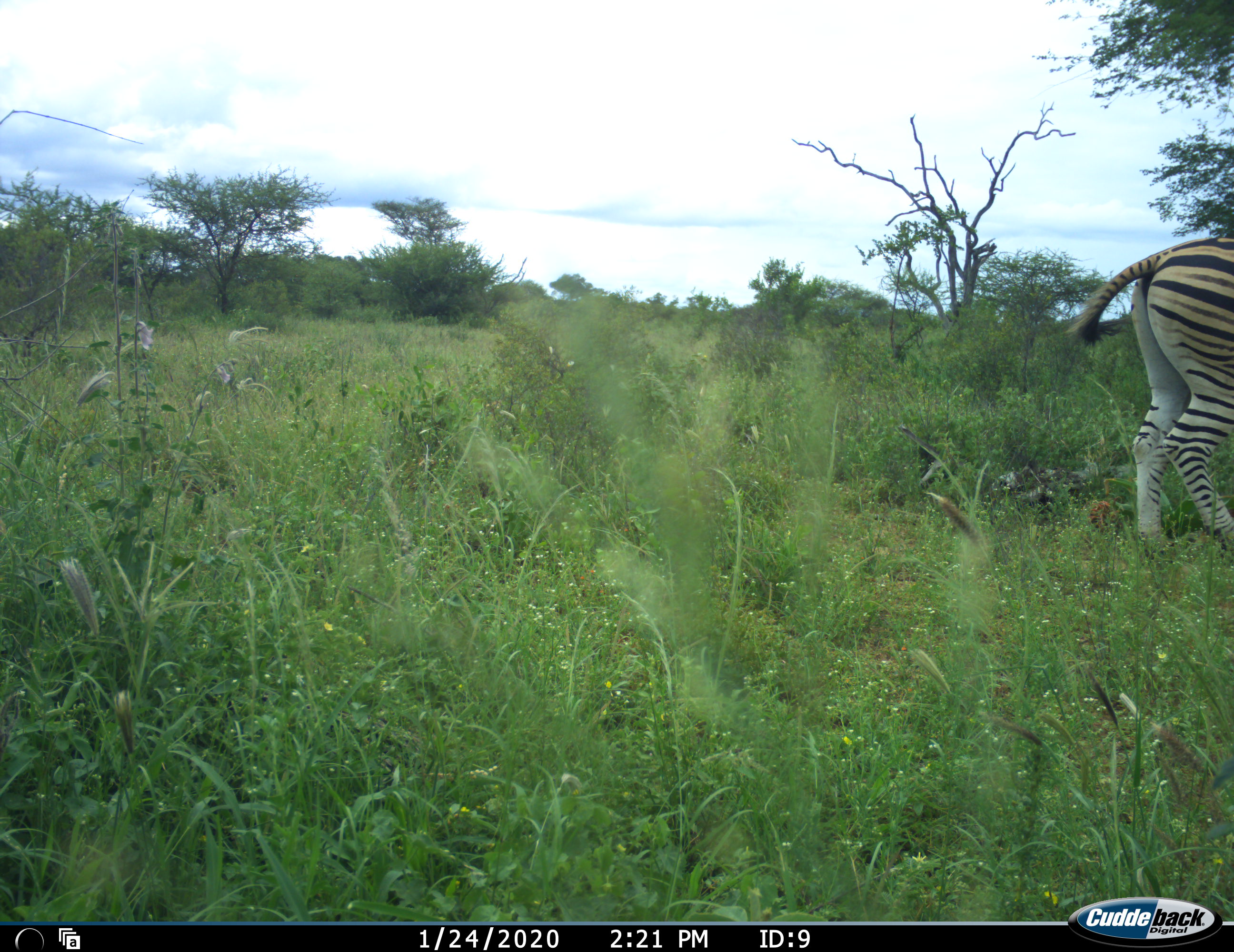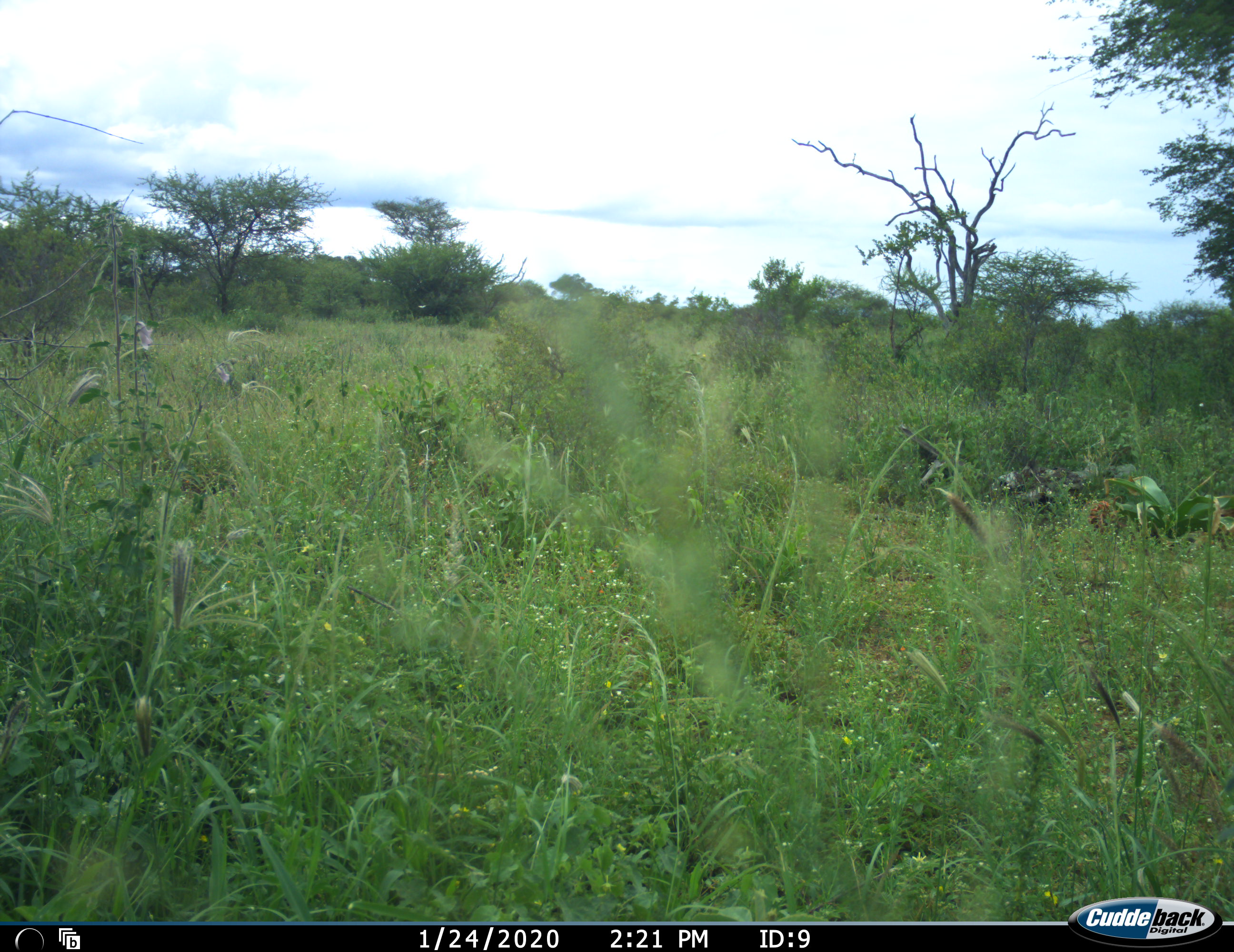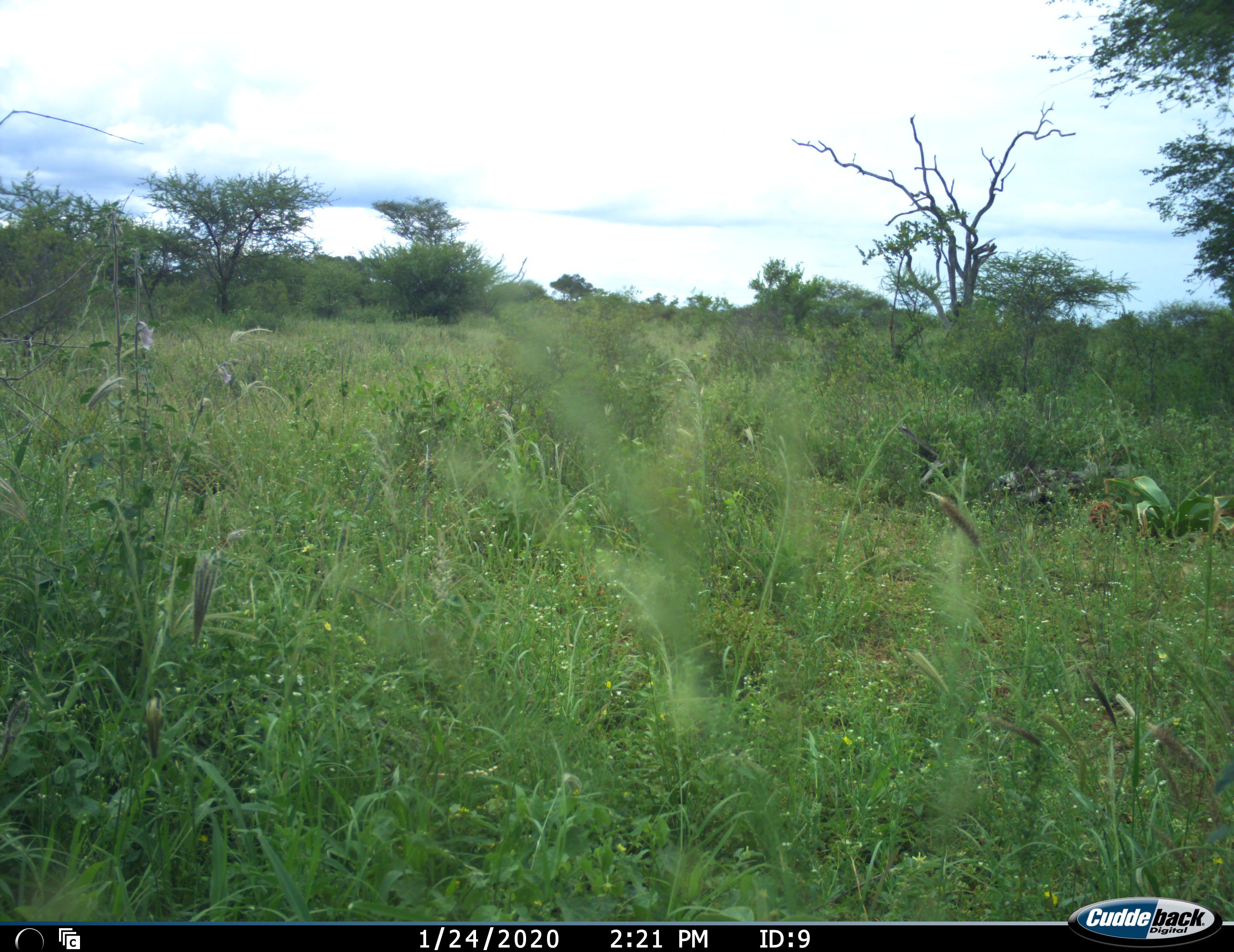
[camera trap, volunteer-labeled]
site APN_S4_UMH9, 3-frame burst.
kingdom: Animalia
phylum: Chordata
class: Mammalia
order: Perissodactyla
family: Equidae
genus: Equus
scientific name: Equus quagga burchellii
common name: burchell's zebra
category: zebraburchells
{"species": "zebraburchells (burchell's zebra) (Equus quagga burchellii)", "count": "1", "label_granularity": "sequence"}